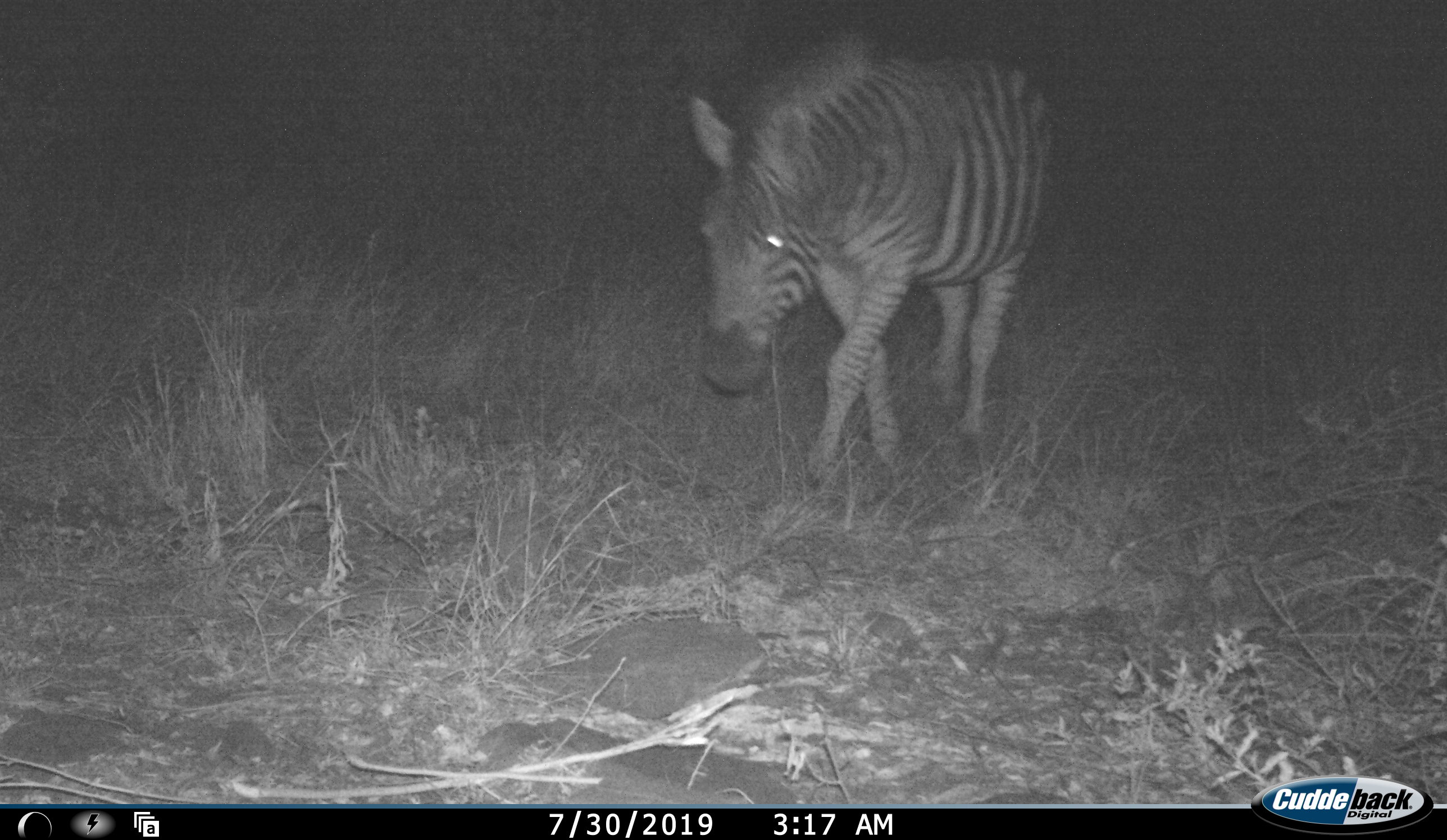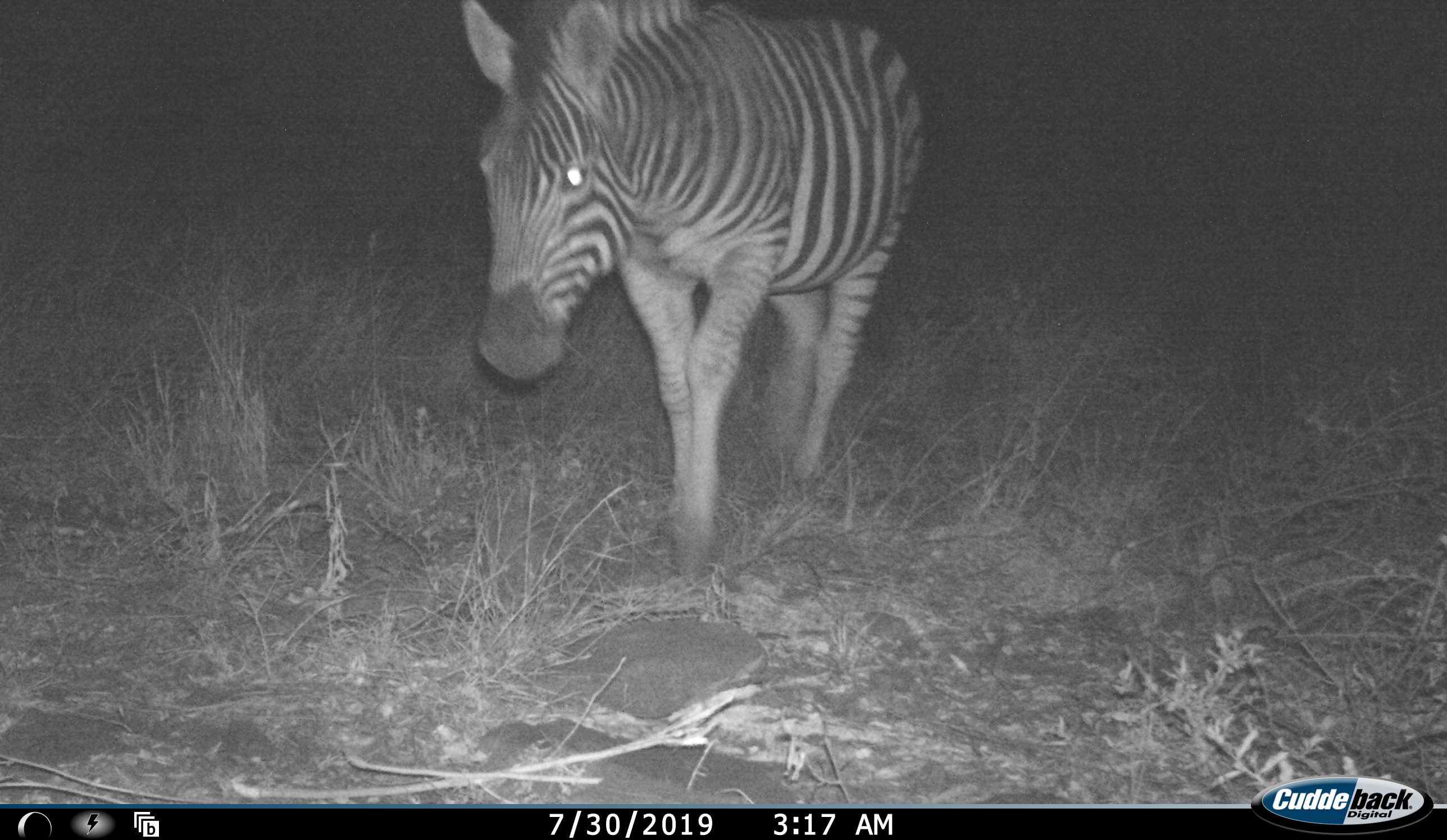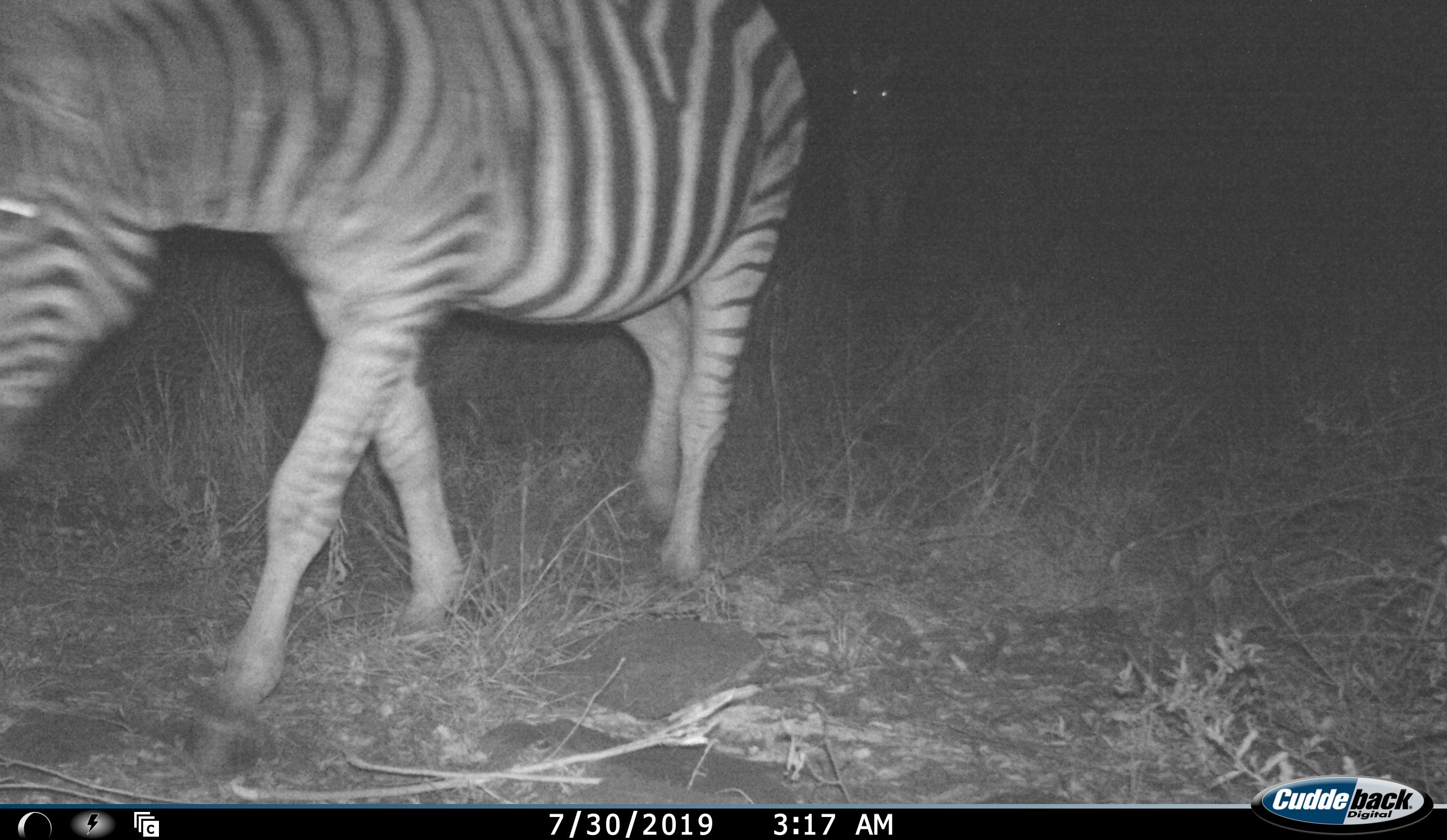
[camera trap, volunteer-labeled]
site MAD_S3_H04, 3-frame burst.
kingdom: Animalia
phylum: Chordata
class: Mammalia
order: Perissodactyla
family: Equidae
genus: Equus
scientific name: Equus quagga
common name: plains zebra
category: zebraplains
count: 1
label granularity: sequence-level